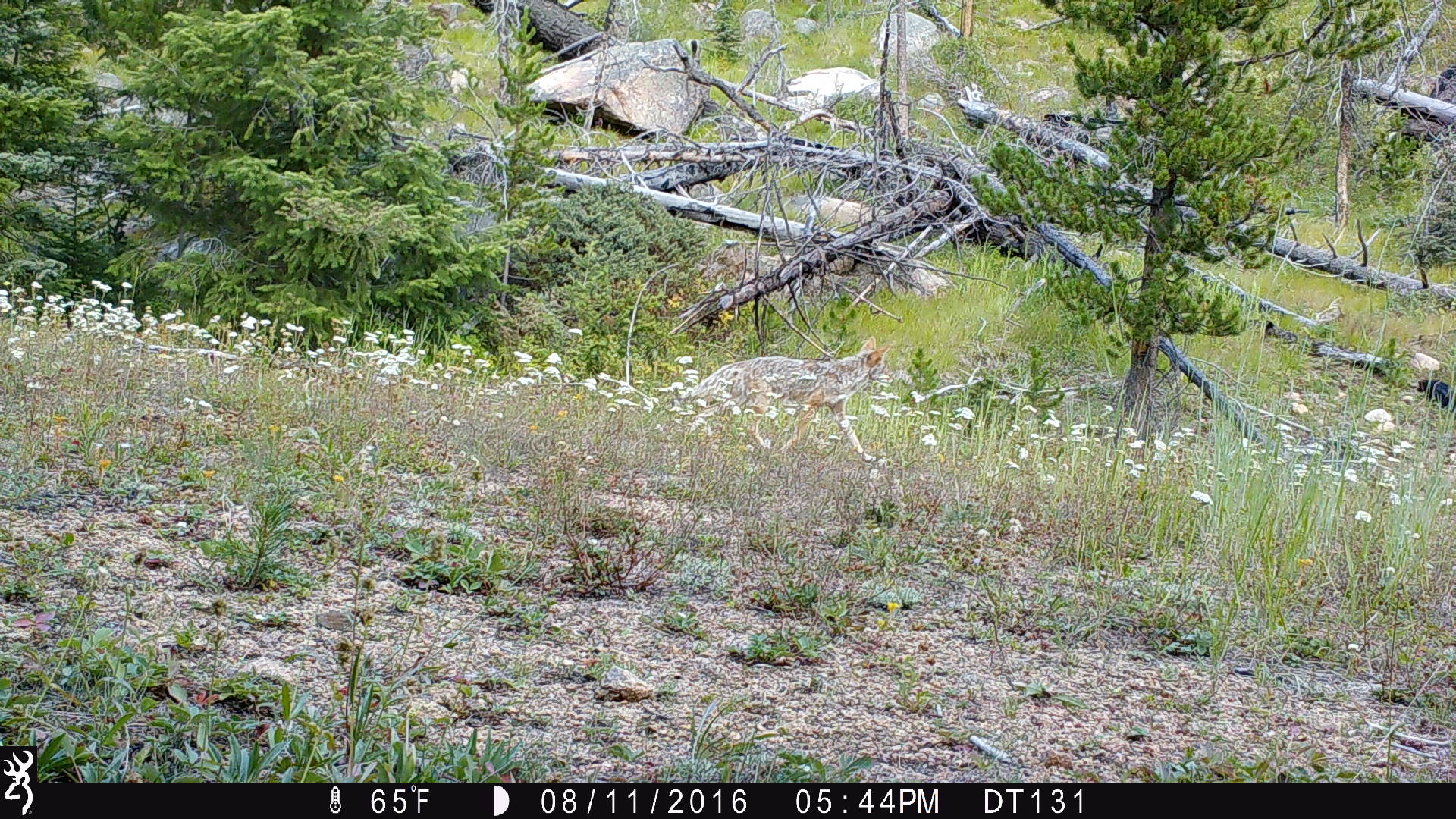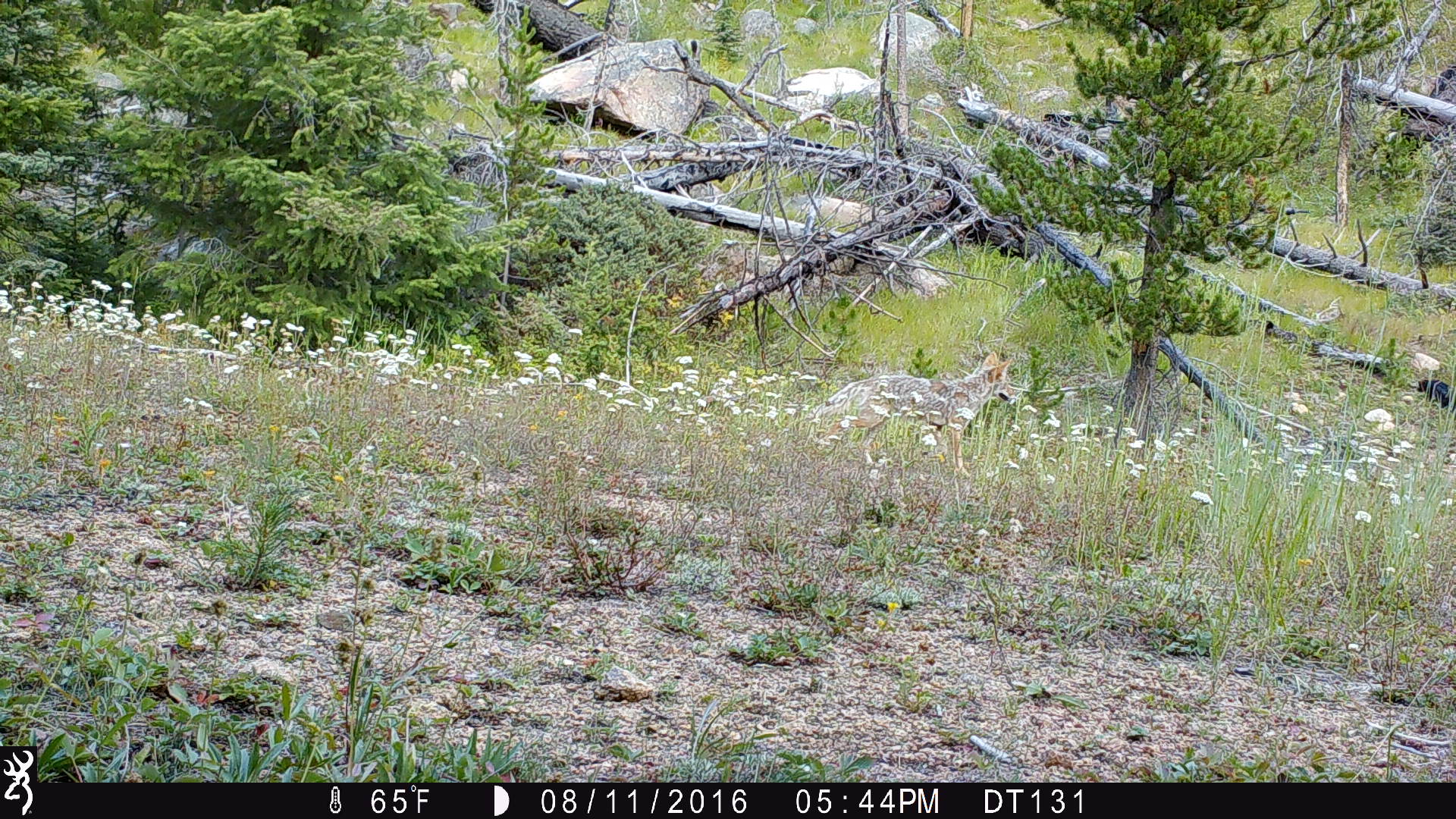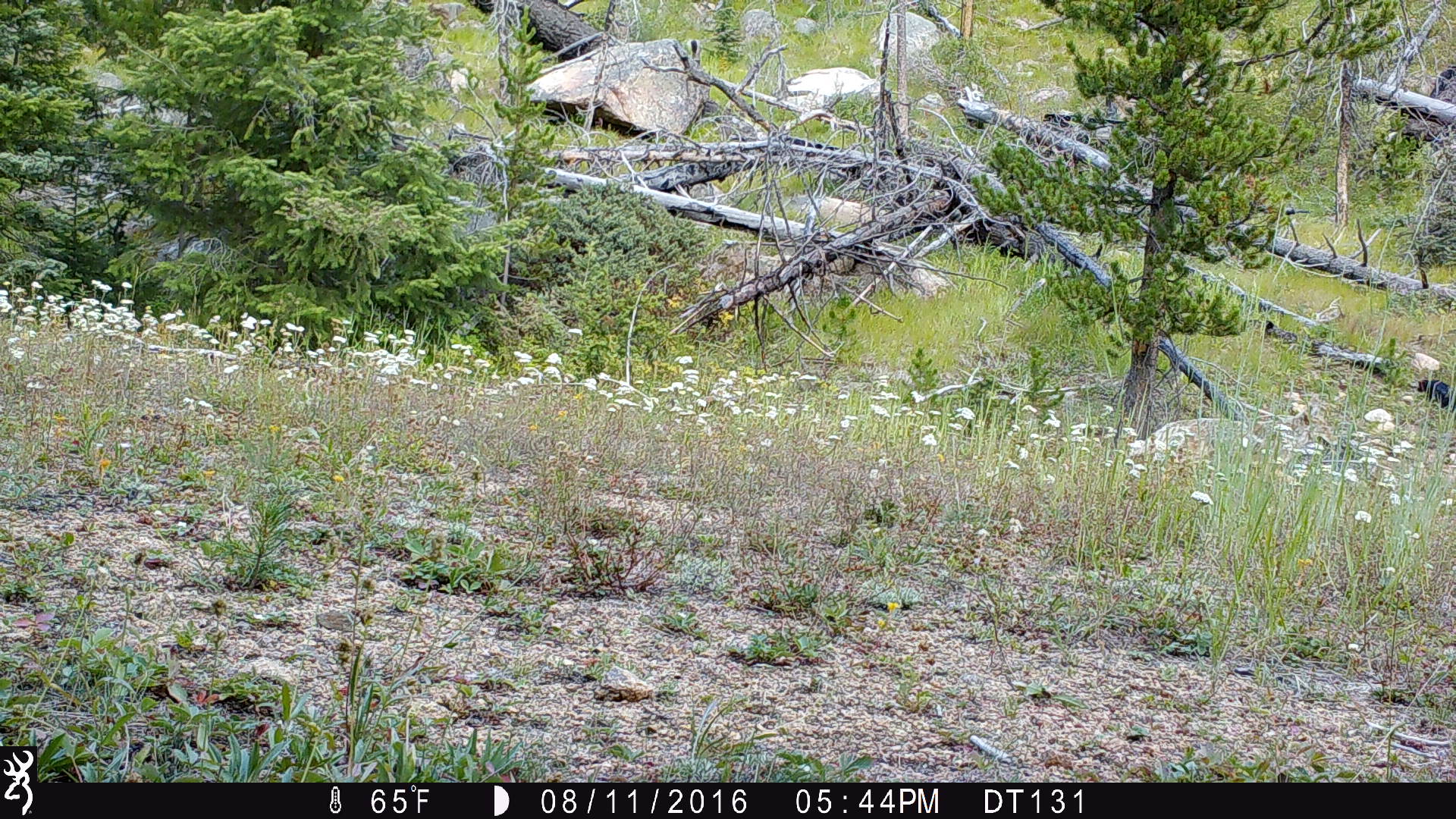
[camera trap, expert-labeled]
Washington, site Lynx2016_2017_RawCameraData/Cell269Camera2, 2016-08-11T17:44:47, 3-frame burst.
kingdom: Animalia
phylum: Chordata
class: Mammalia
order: Carnivora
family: Canidae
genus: Canis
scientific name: Canis latrans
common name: coyote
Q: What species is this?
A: Canis latrans (coyote).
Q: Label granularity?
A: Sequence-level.